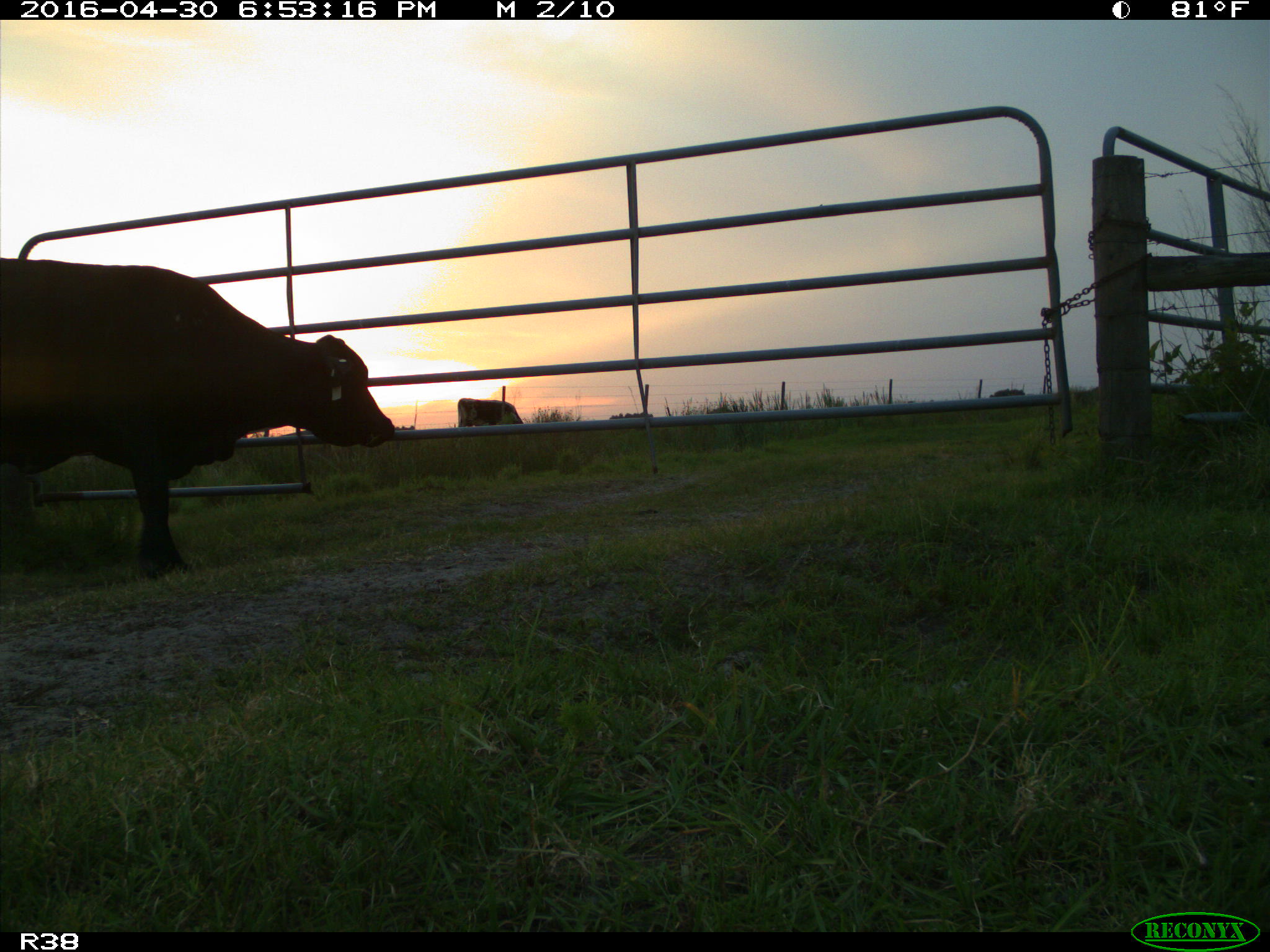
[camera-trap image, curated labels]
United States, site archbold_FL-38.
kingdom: Animalia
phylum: Chordata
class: Mammalia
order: Artiodactyla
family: Bovidae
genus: Bos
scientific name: Bos taurus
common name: domestic cow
Bos taurus (domestic cow).